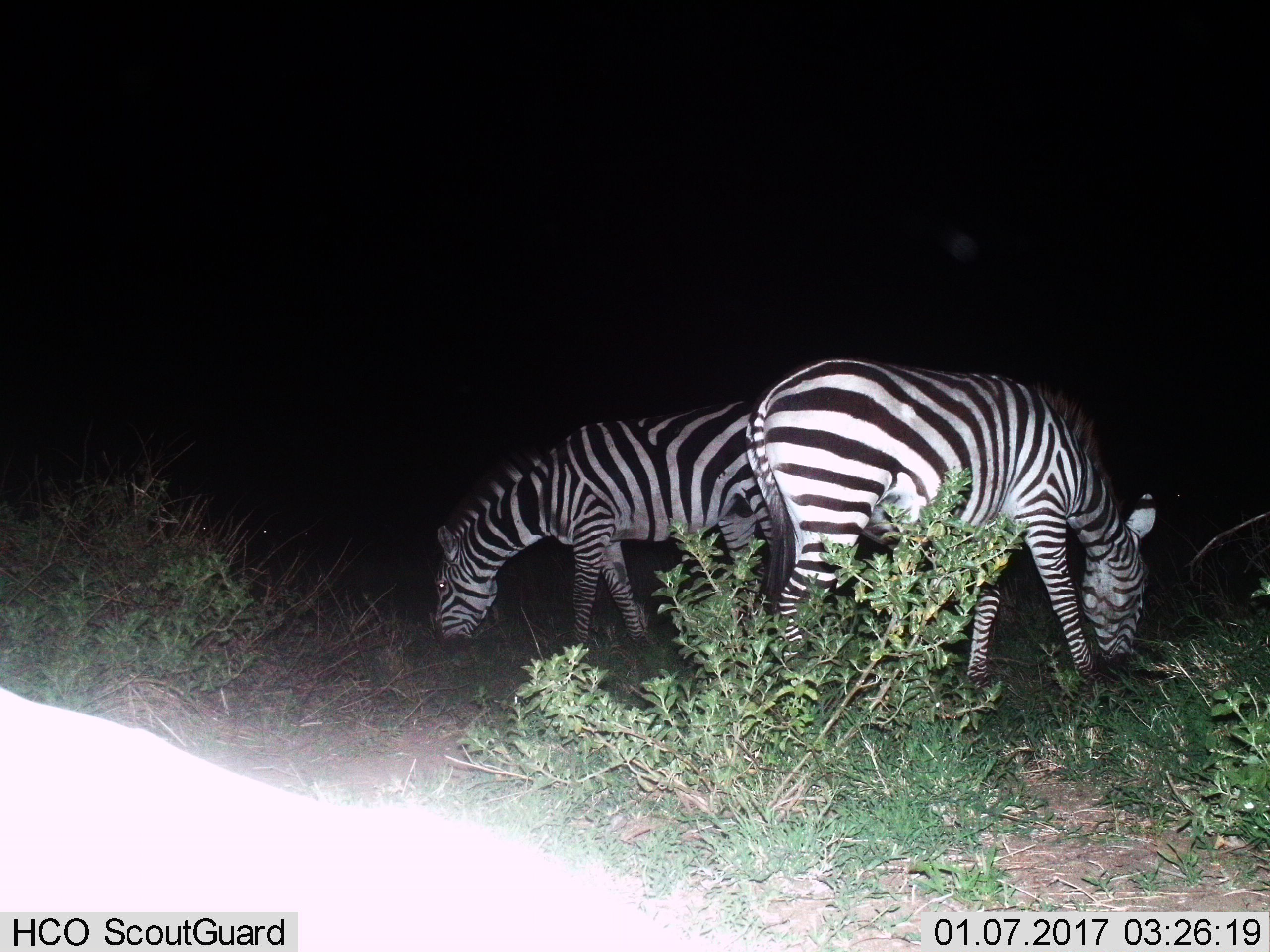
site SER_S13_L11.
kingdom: Animalia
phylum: Chordata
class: Mammalia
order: Perissodactyla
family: Equidae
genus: Equus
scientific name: Equus quagga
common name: plains zebra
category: zebraplains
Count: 2.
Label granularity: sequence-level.